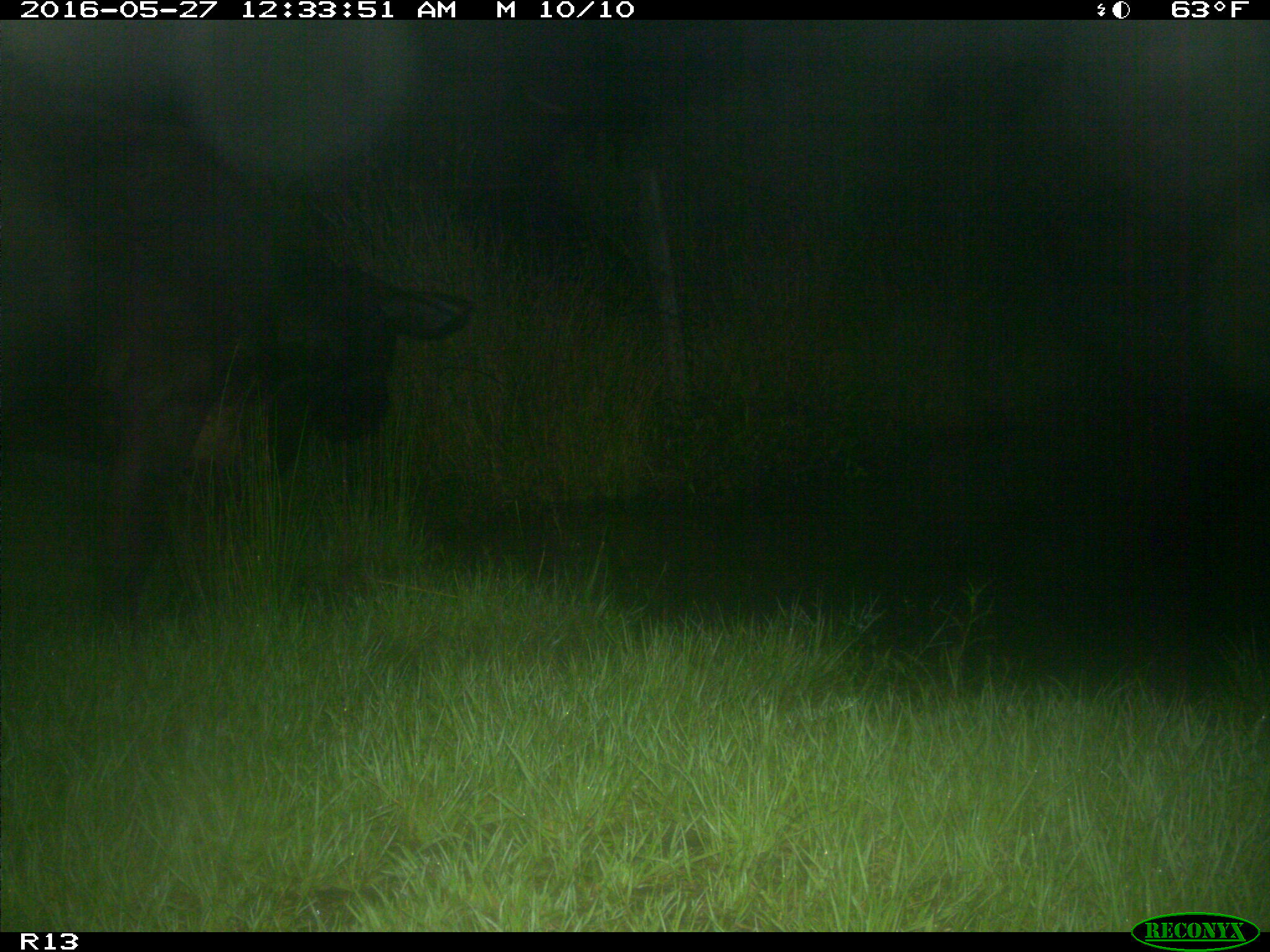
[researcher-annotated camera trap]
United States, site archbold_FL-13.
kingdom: Animalia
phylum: Chordata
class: Mammalia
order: Artiodactyla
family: Bovidae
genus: Bos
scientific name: Bos taurus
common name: domestic cow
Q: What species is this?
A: Bos taurus (domestic cow).